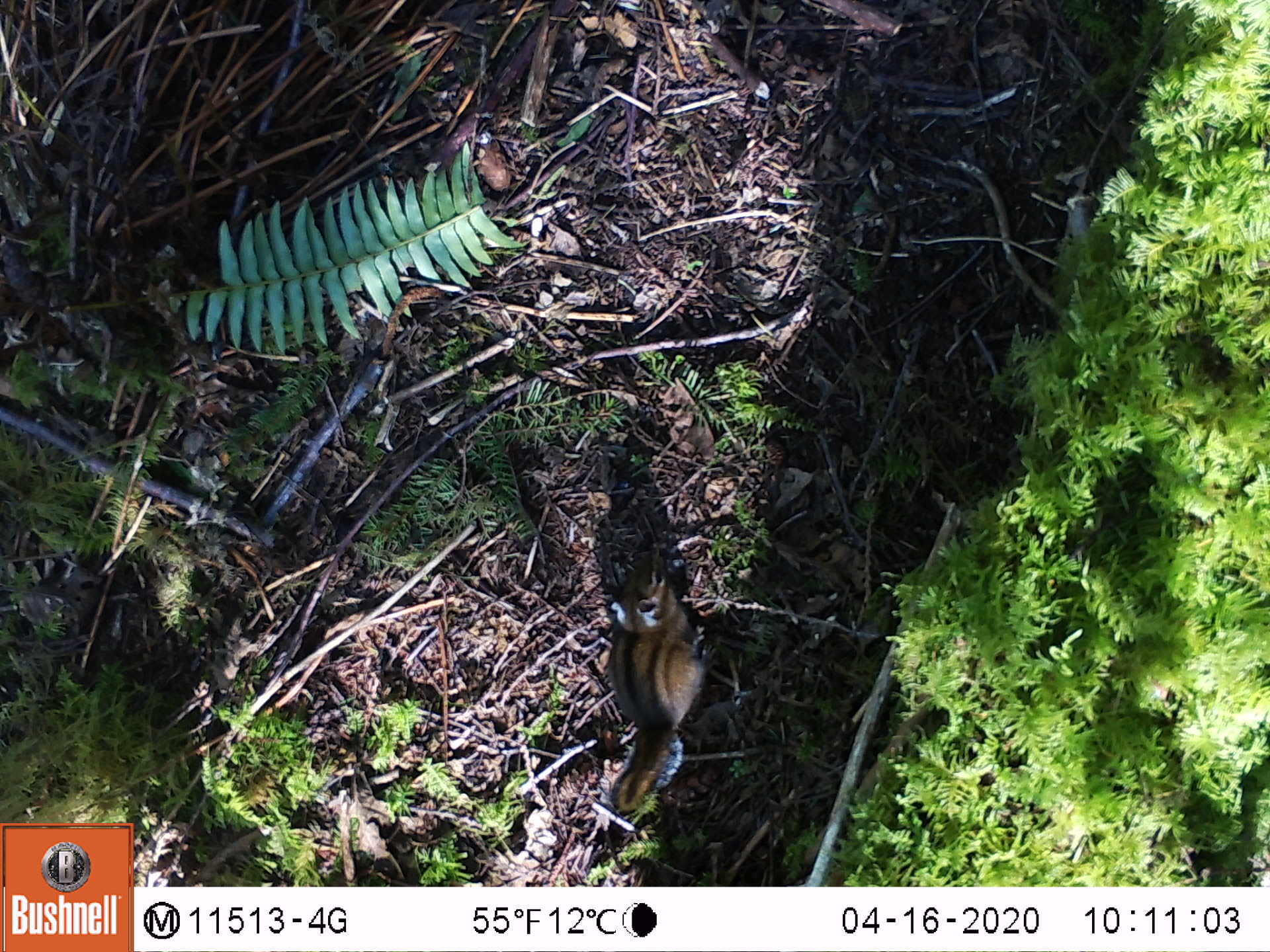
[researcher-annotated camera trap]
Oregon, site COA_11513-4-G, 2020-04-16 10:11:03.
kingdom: Animalia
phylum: Chordata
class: Mammalia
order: Rodentia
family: Sciuridae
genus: Neotamias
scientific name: Neotamias townsendii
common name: townsend's chipmunk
Townsend's chipmunk (Neotamias townsendii).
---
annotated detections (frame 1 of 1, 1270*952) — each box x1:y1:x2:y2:
townsend's chipmunk: 601:556:712:822